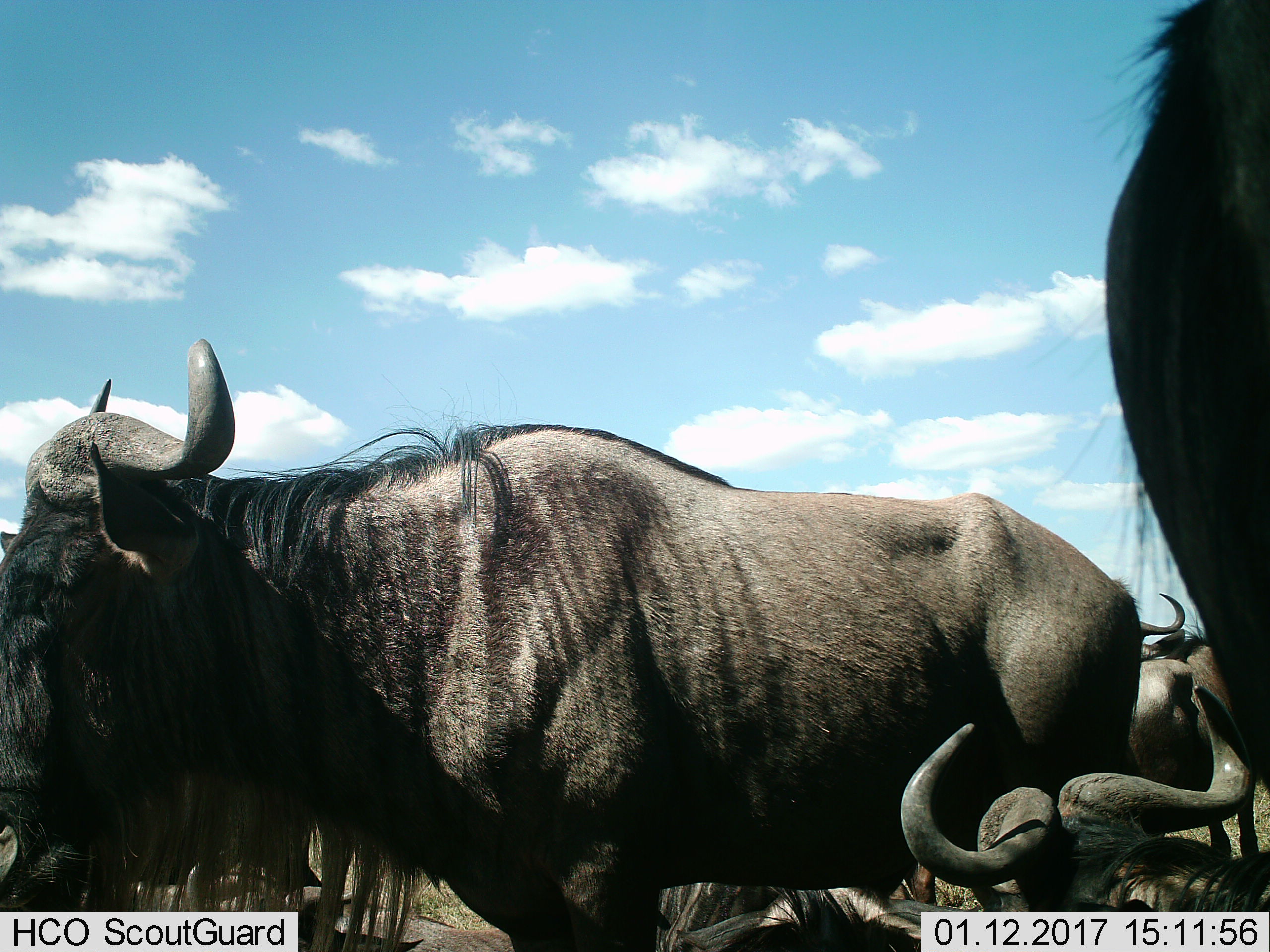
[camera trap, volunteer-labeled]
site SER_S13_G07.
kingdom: Animalia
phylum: Chordata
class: Mammalia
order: Artiodactyla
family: Bovidae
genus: Connochaetes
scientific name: Connochaetes taurinus taurinus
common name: blue wildebeest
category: wildebeestblue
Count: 5.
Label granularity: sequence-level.